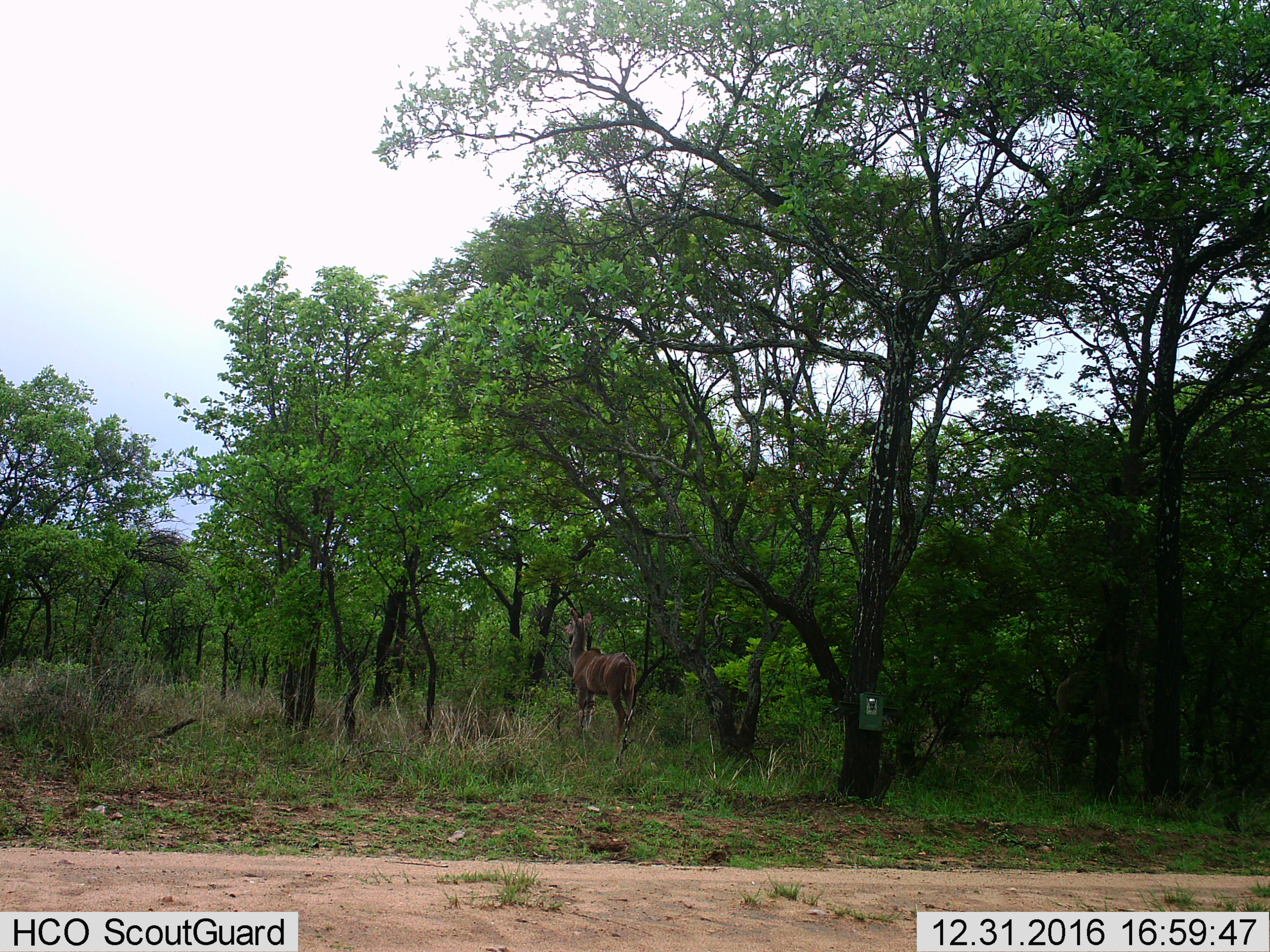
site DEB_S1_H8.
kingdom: Animalia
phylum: Chordata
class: Mammalia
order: Artiodactyla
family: Bovidae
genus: Tragelaphus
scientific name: Tragelaphus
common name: kudu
Kudu (Tragelaphus), count 1. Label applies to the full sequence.